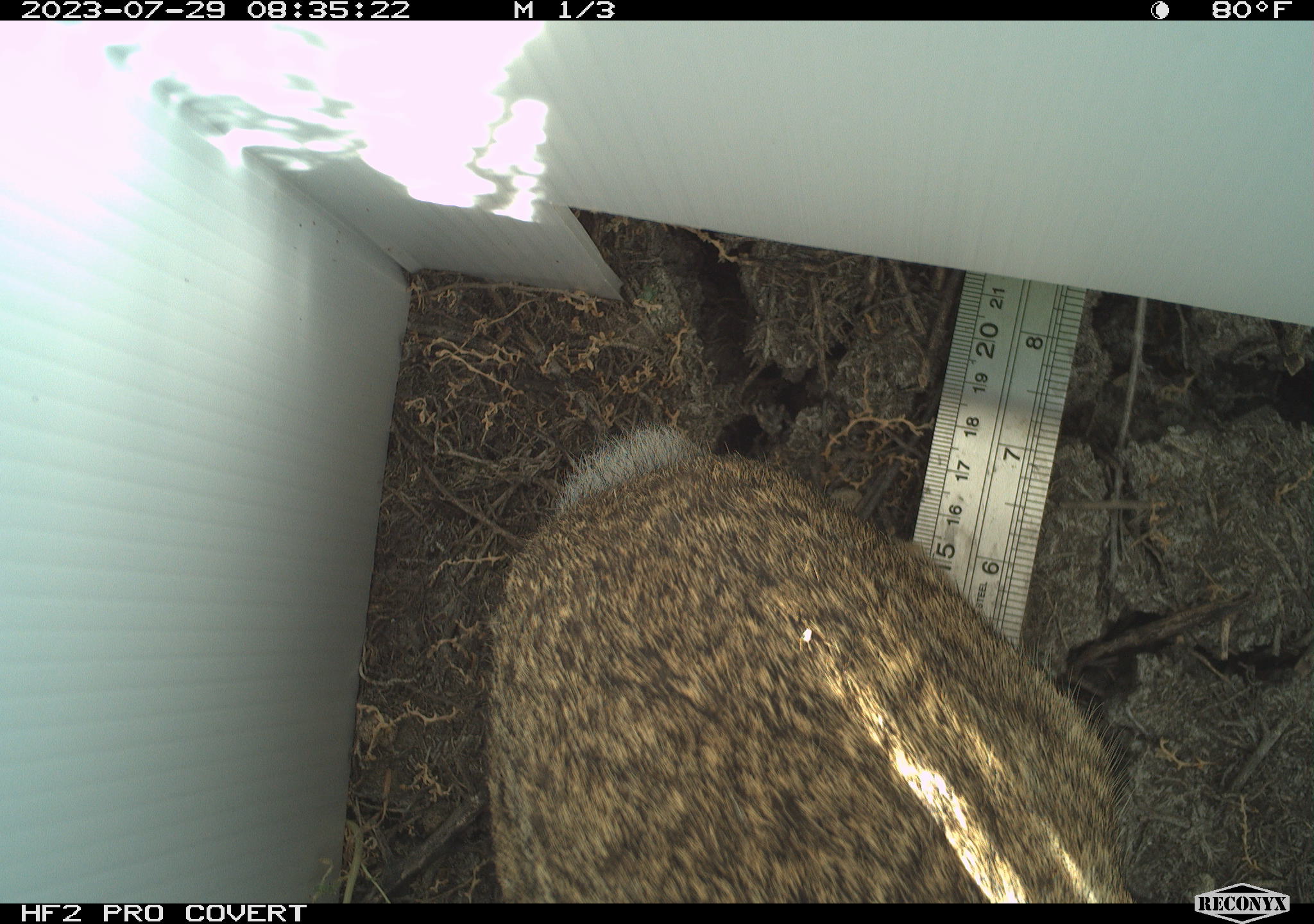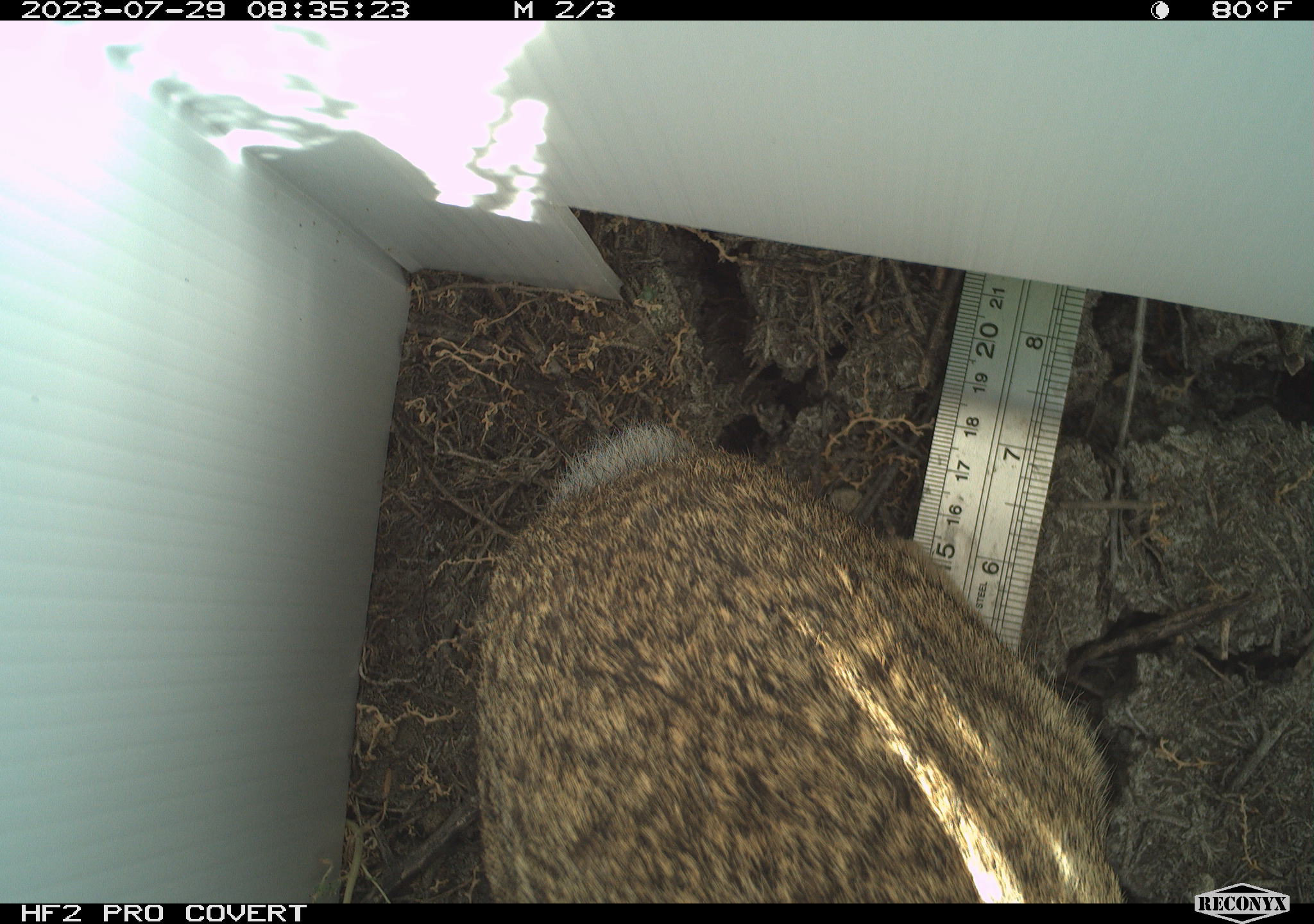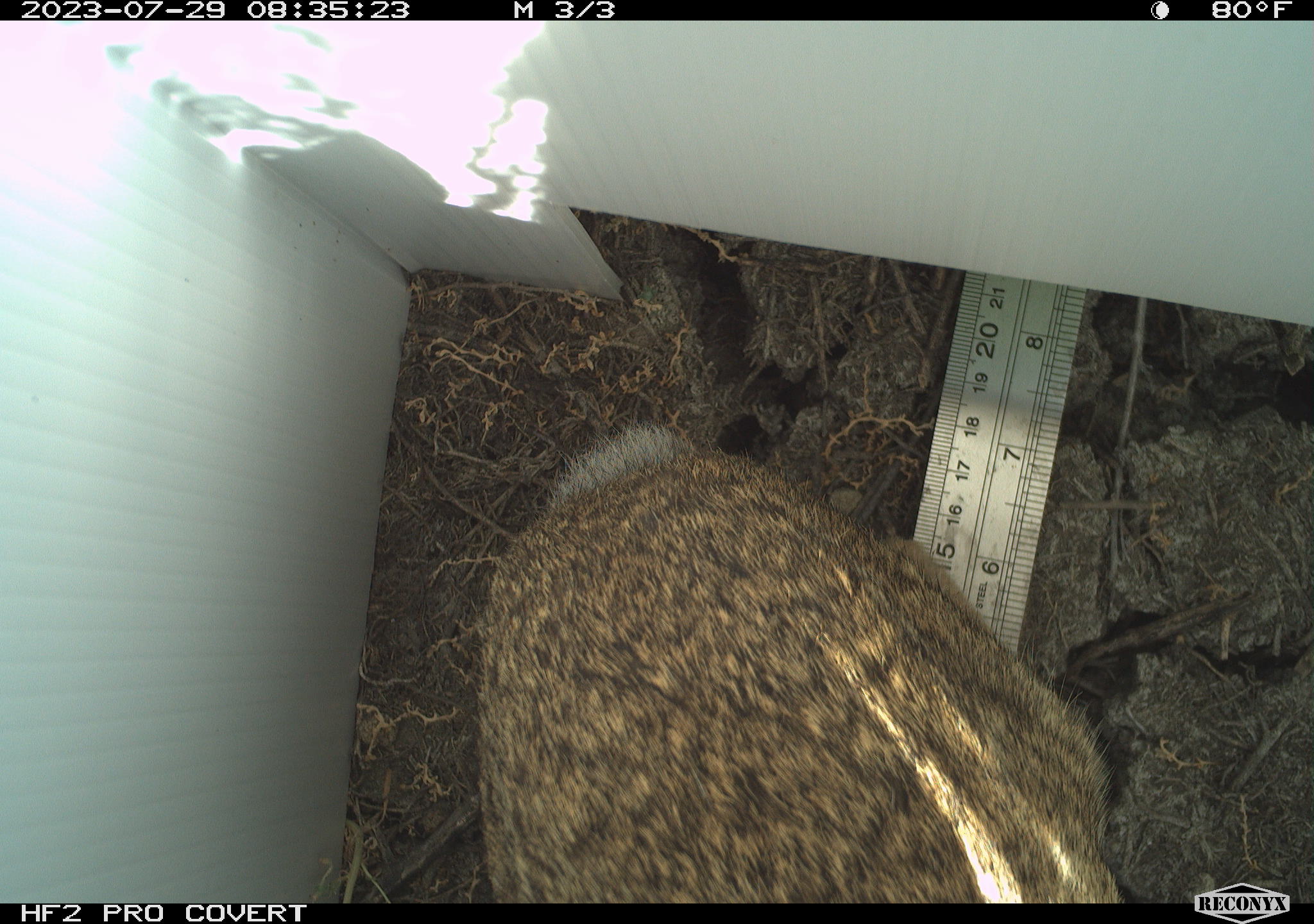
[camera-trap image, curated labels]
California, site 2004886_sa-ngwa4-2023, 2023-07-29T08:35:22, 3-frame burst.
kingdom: Animalia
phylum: Chordata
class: Mammalia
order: Lagomorpha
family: Leporidae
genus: Sylvilagus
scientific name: Sylvilagus audubonii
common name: desert cottontail